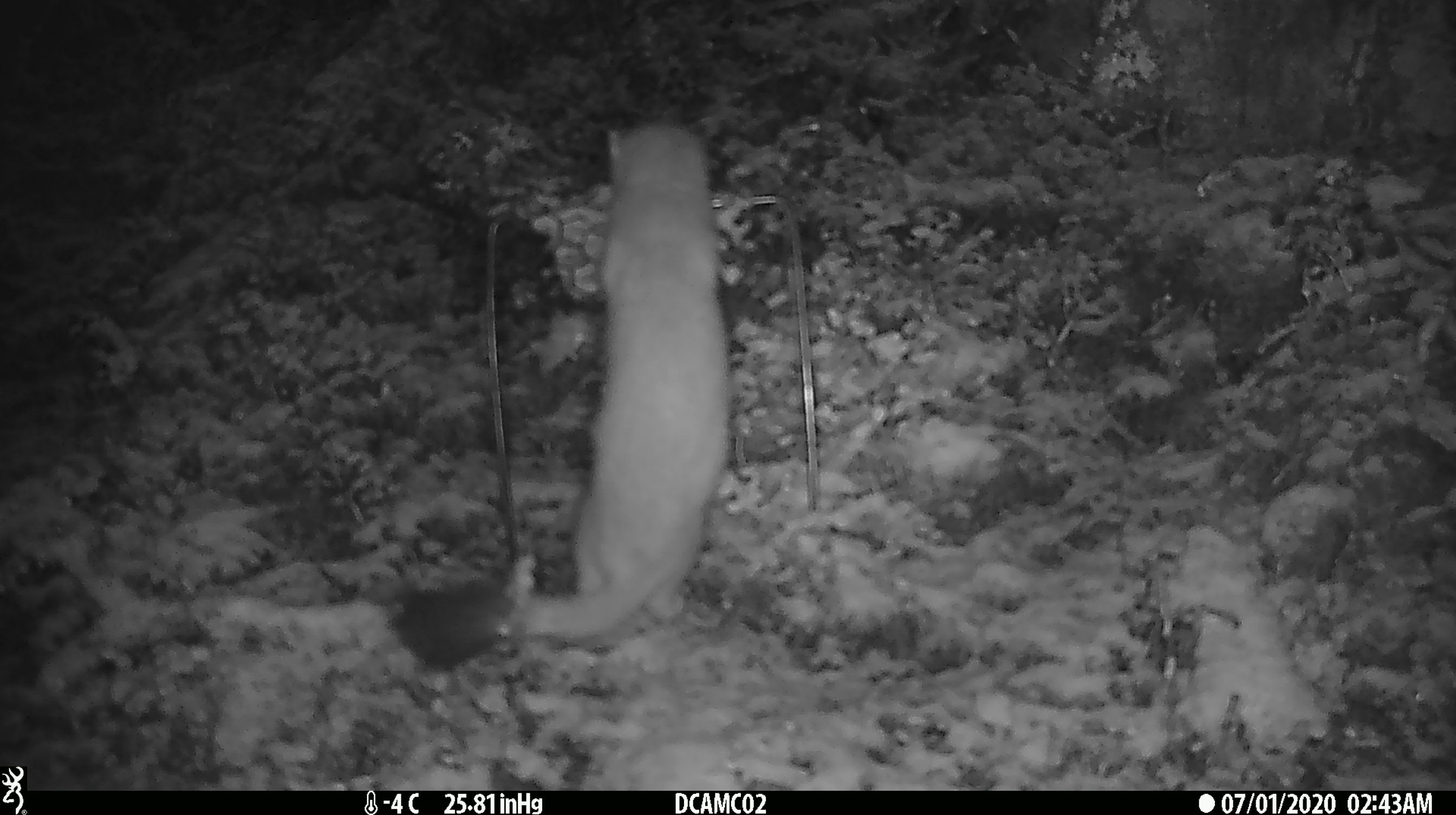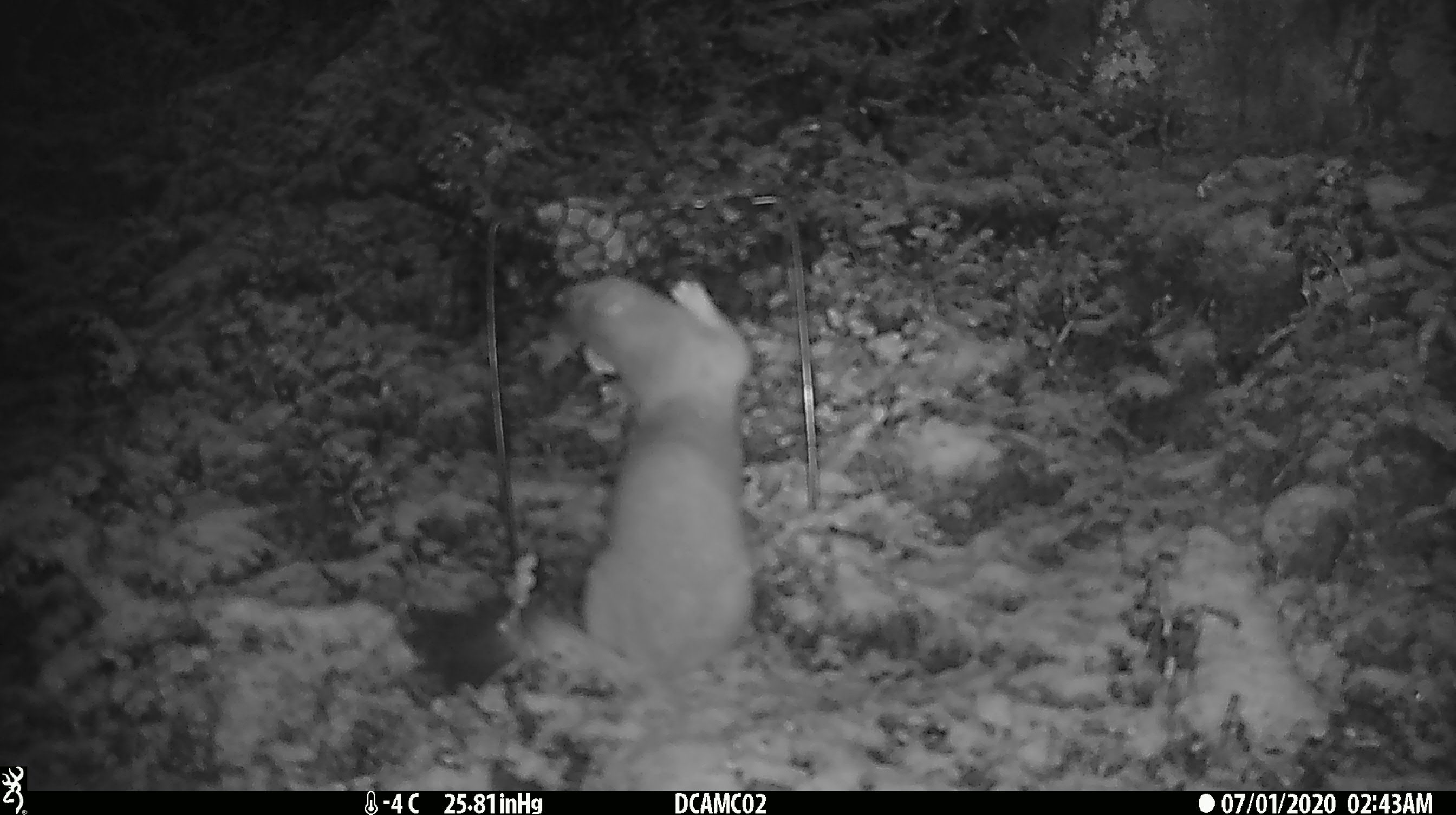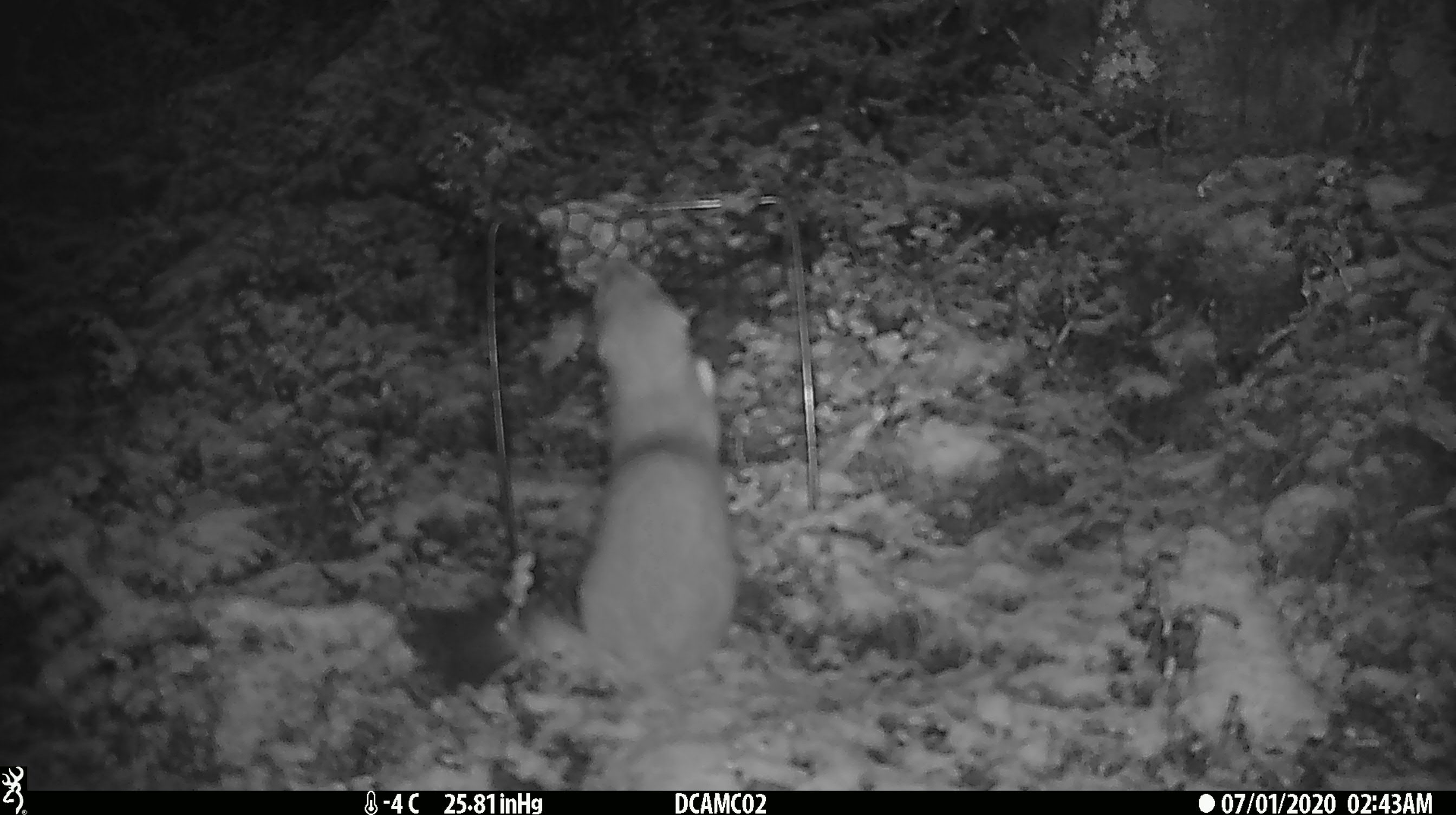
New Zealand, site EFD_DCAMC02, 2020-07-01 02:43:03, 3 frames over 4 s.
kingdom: Animalia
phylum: Chordata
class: Mammalia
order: Carnivora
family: Mustelidae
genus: Mustela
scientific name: Mustela erminea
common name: stoat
Stoat (Mustela erminea).